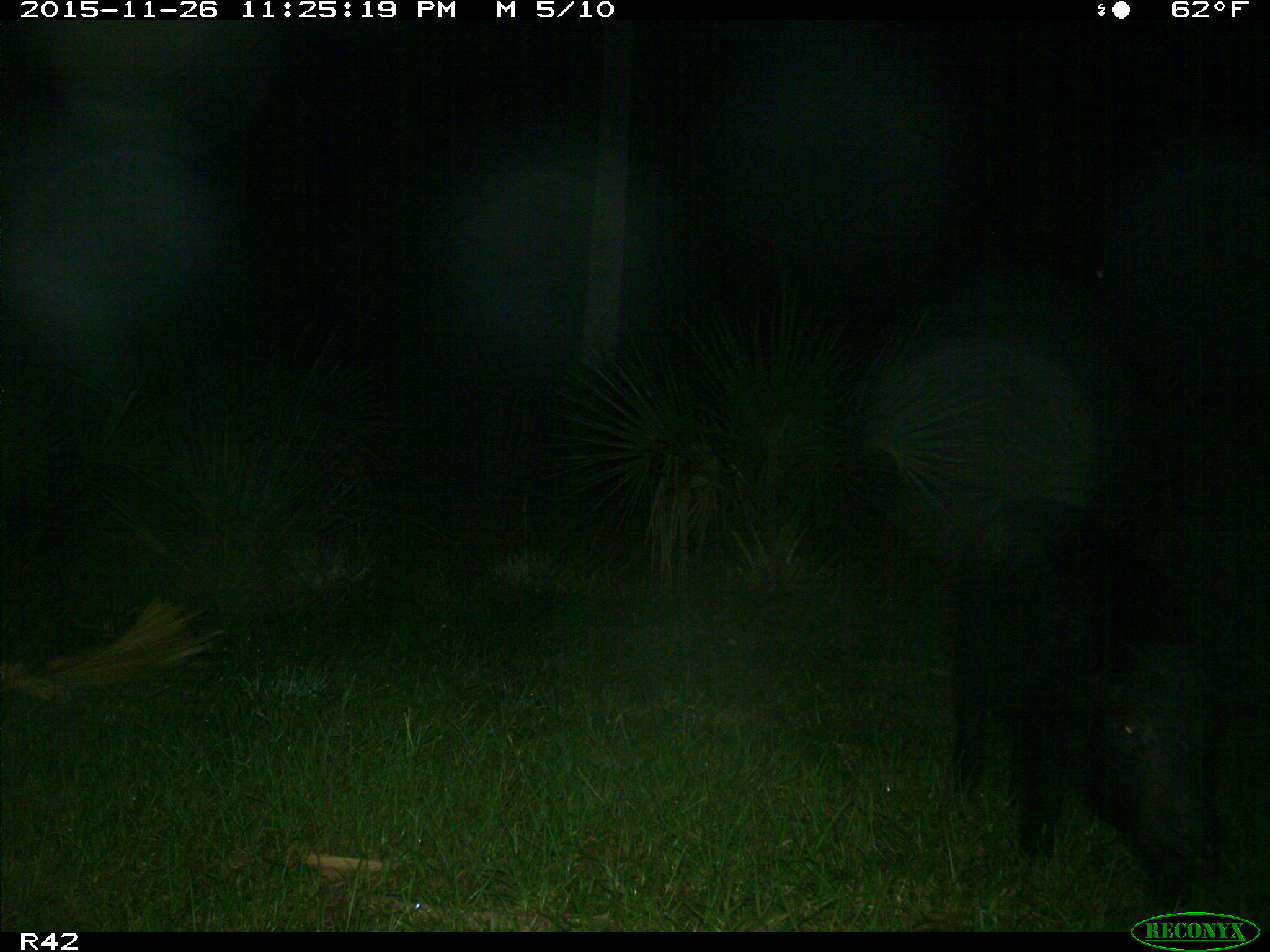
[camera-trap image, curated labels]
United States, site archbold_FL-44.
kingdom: Animalia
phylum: Chordata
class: Mammalia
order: Artiodactyla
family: Suidae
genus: Sus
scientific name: Sus scrofa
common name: wild boar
Sus scrofa (wild boar).